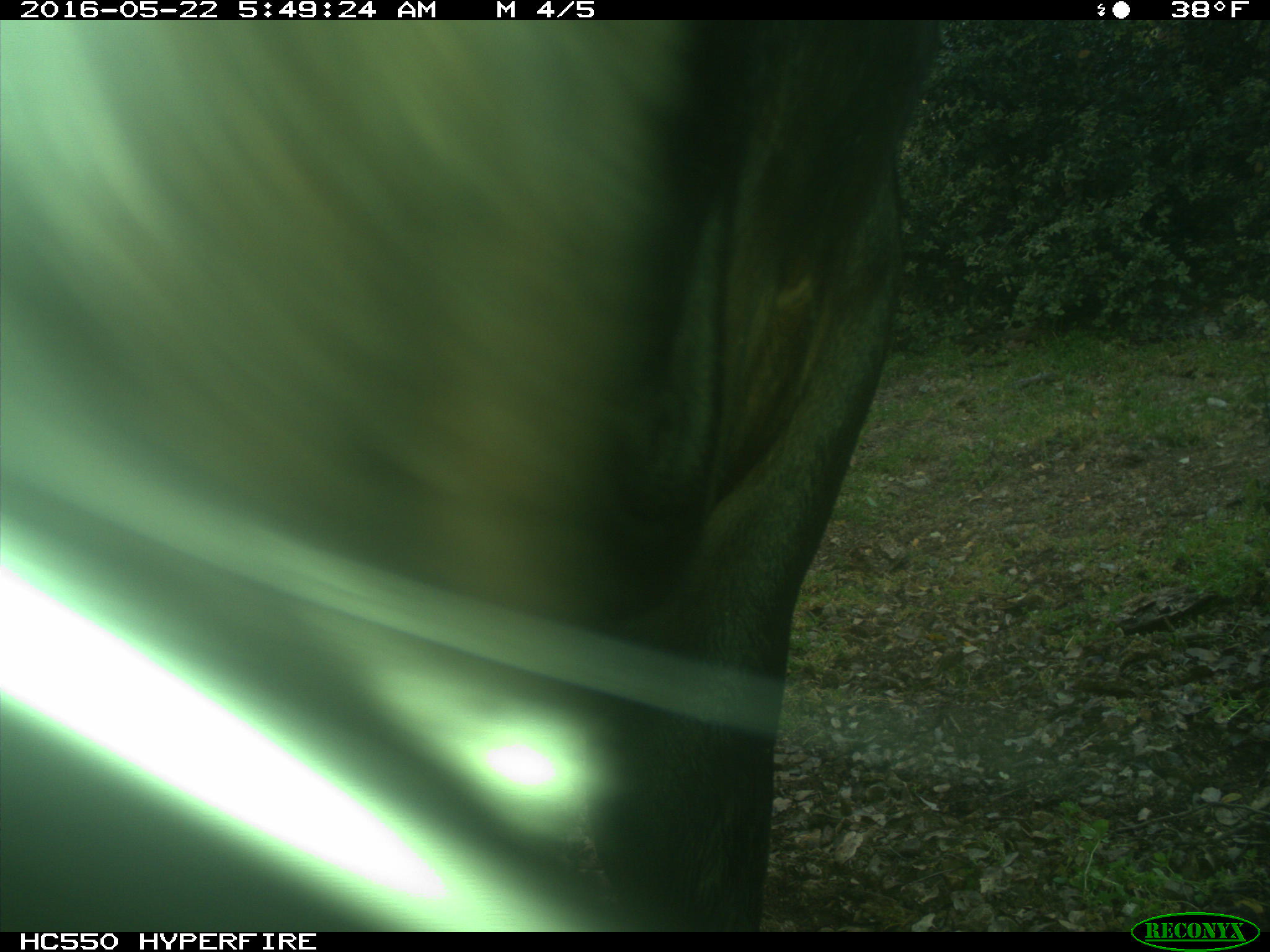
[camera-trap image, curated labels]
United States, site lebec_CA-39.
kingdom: Animalia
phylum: Chordata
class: Mammalia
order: Artiodactyla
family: Bovidae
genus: Bos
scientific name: Bos taurus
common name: domestic cow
Bos taurus (domestic cow).